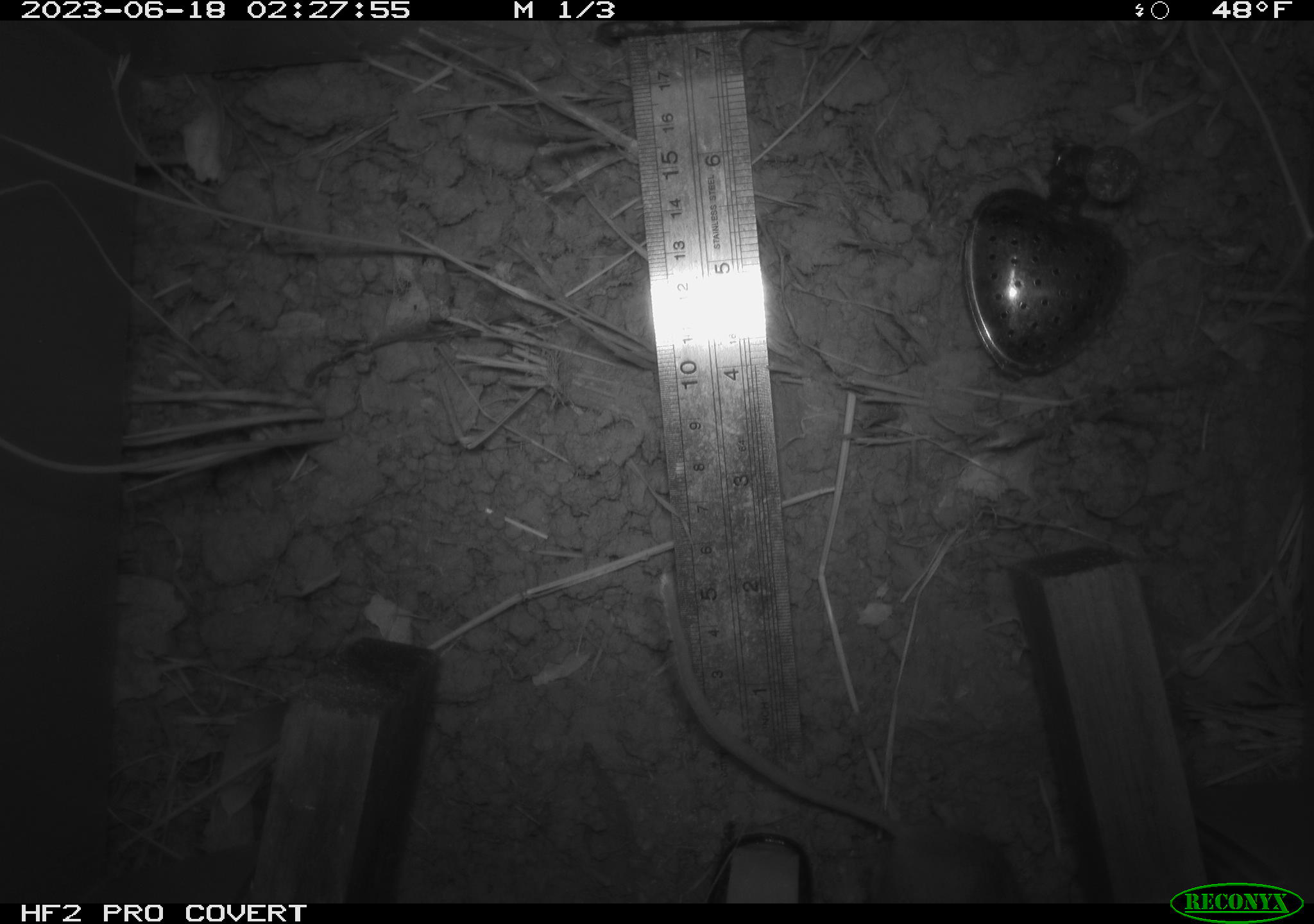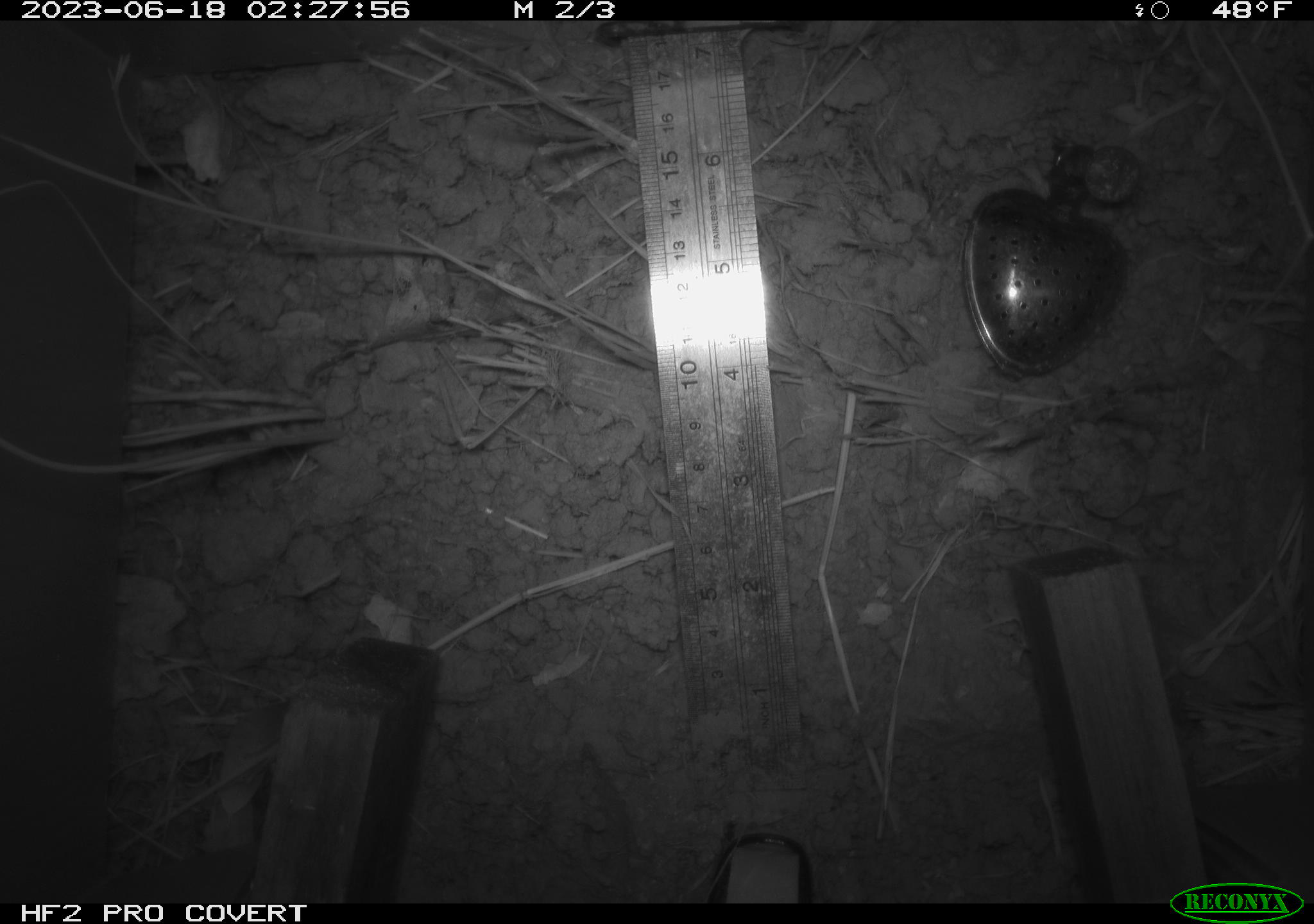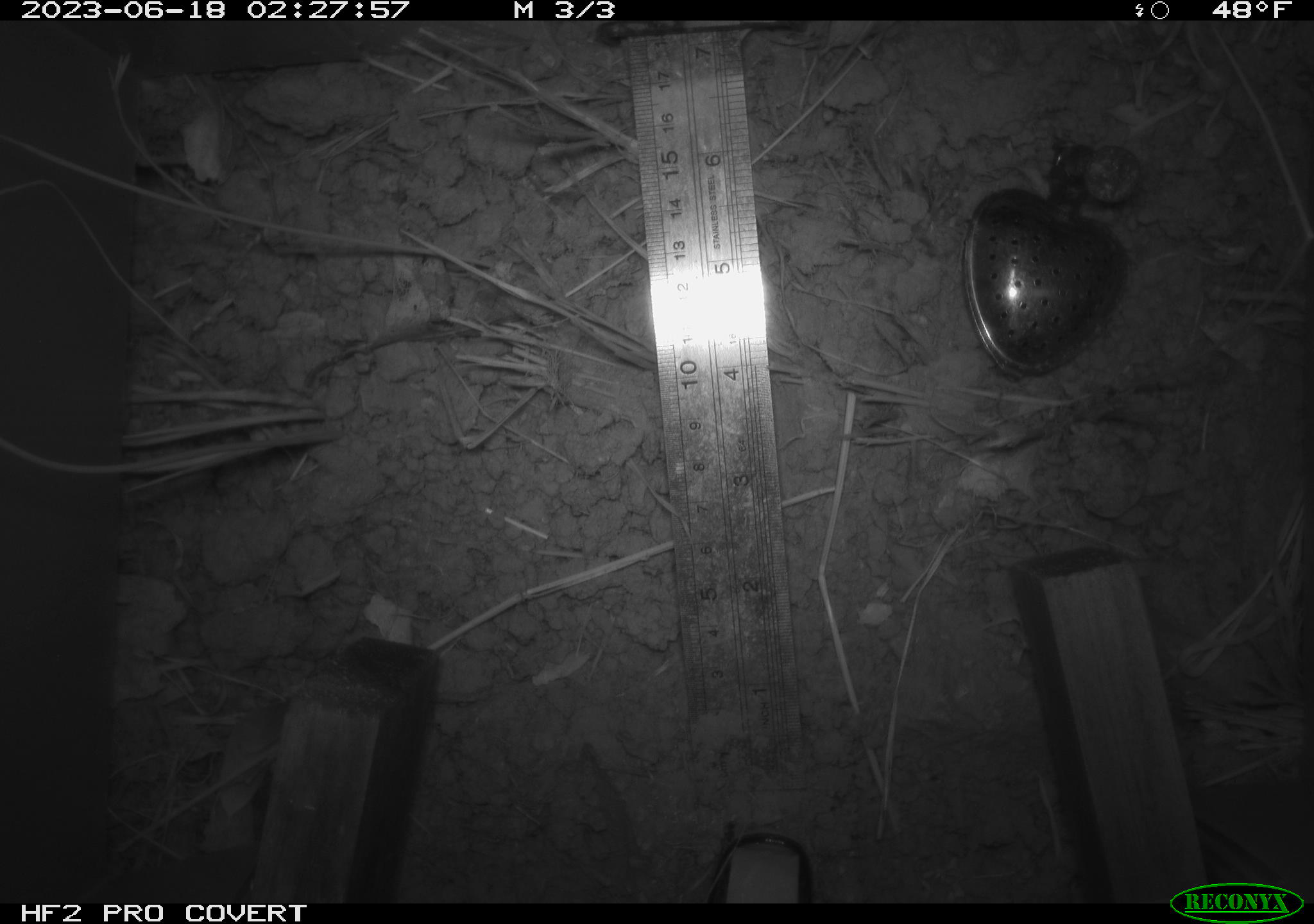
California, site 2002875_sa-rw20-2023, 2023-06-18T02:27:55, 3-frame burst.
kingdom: Animalia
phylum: Chordata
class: Mammalia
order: Rodentia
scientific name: Rodentia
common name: mouse species